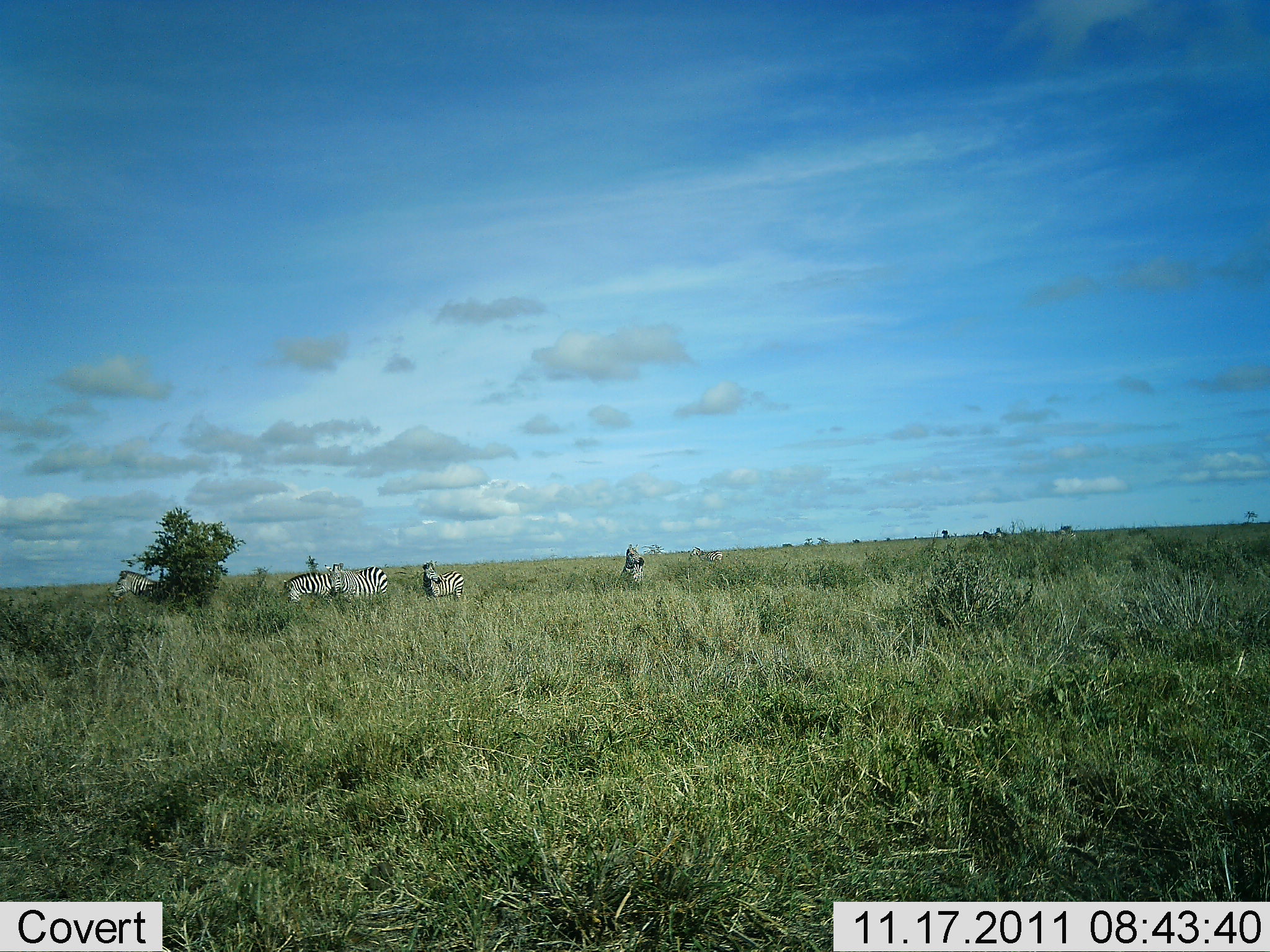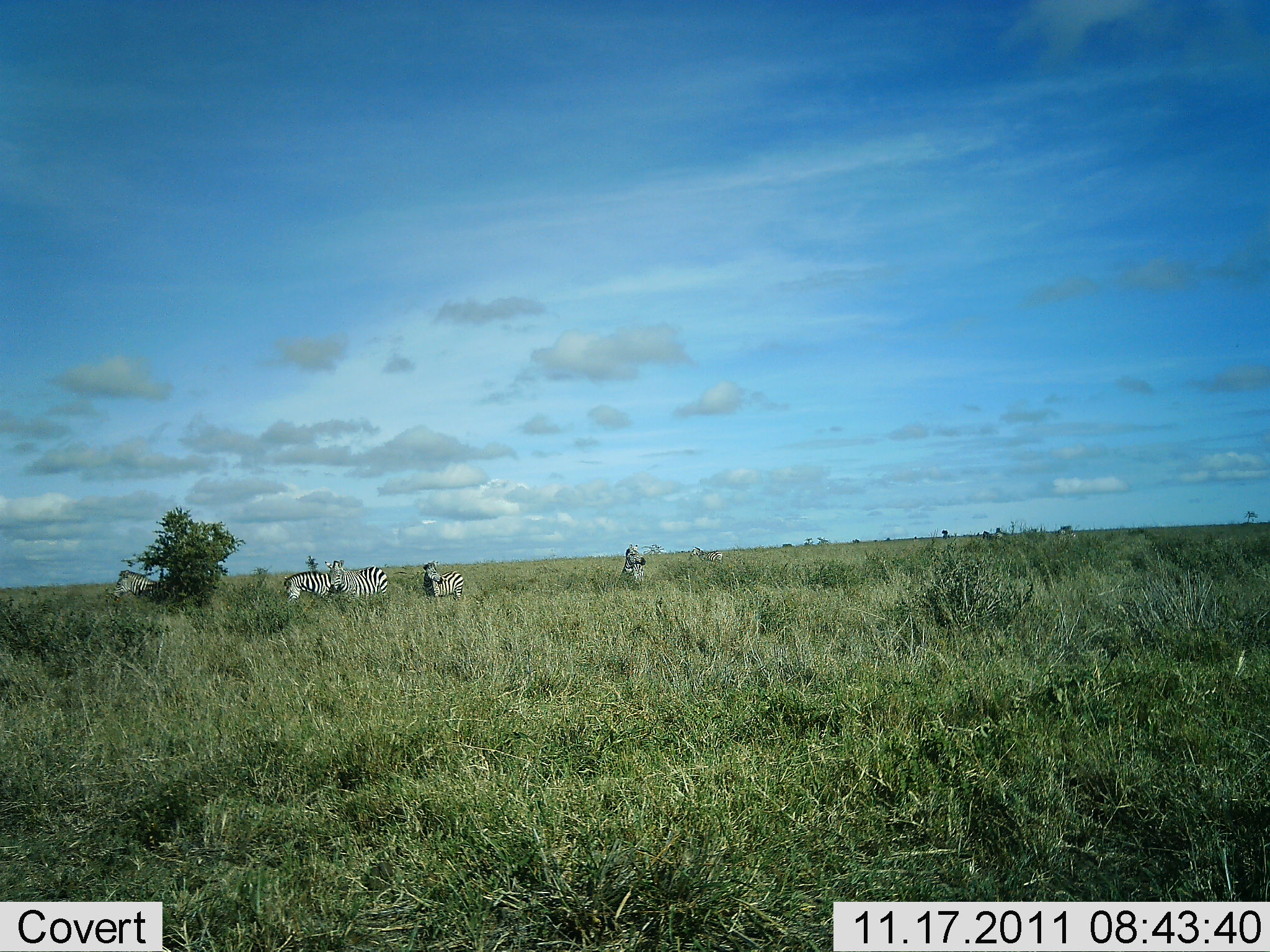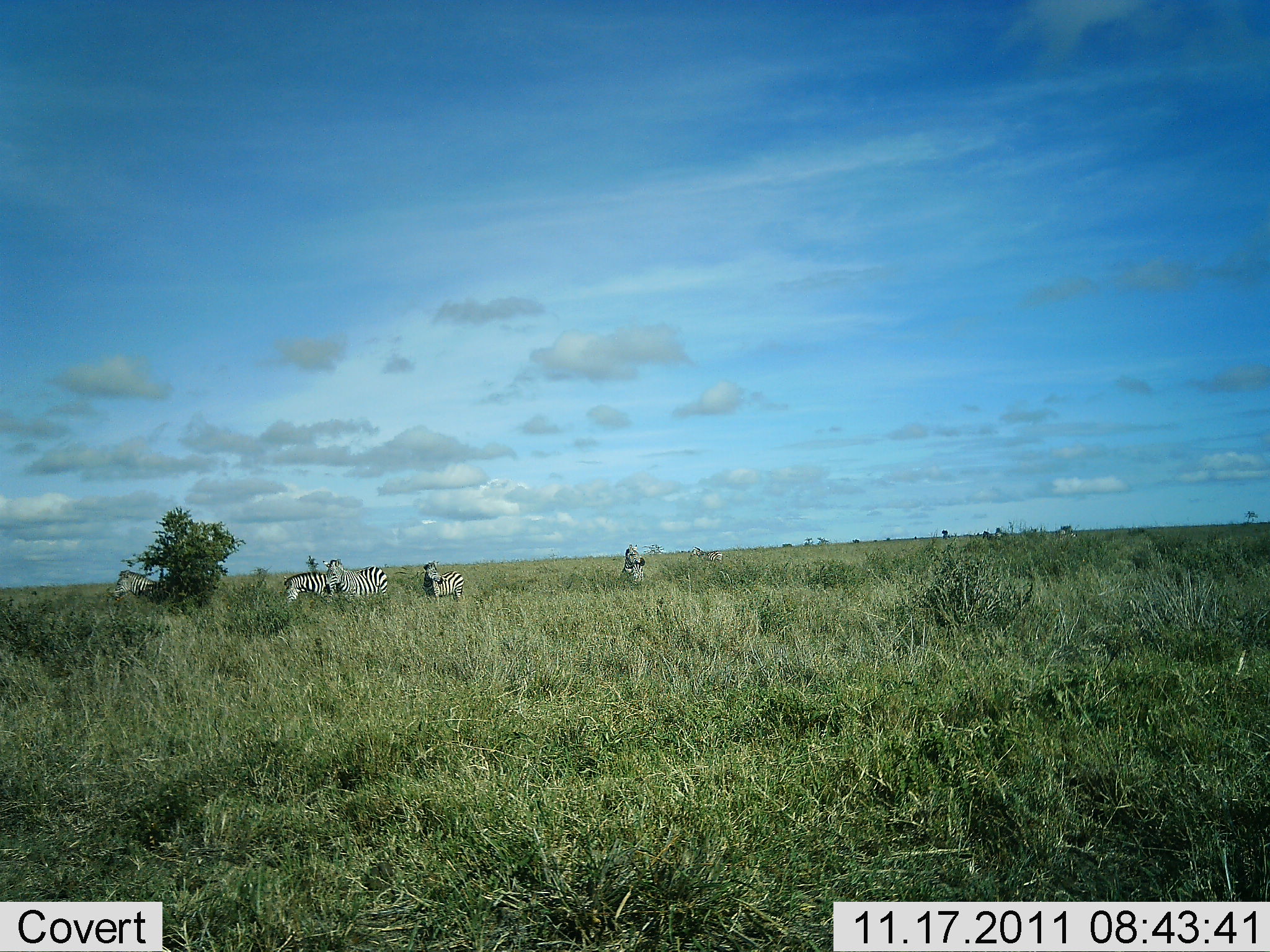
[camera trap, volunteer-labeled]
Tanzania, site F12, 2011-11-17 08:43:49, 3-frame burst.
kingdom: Animalia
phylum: Chordata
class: Mammalia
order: Perissodactyla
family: Equidae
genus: Equus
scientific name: Equus quagga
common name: plains zebra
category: zebra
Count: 5.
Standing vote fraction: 100%.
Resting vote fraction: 0%.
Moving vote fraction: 0%.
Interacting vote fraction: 0%.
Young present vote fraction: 0%.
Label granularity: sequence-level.